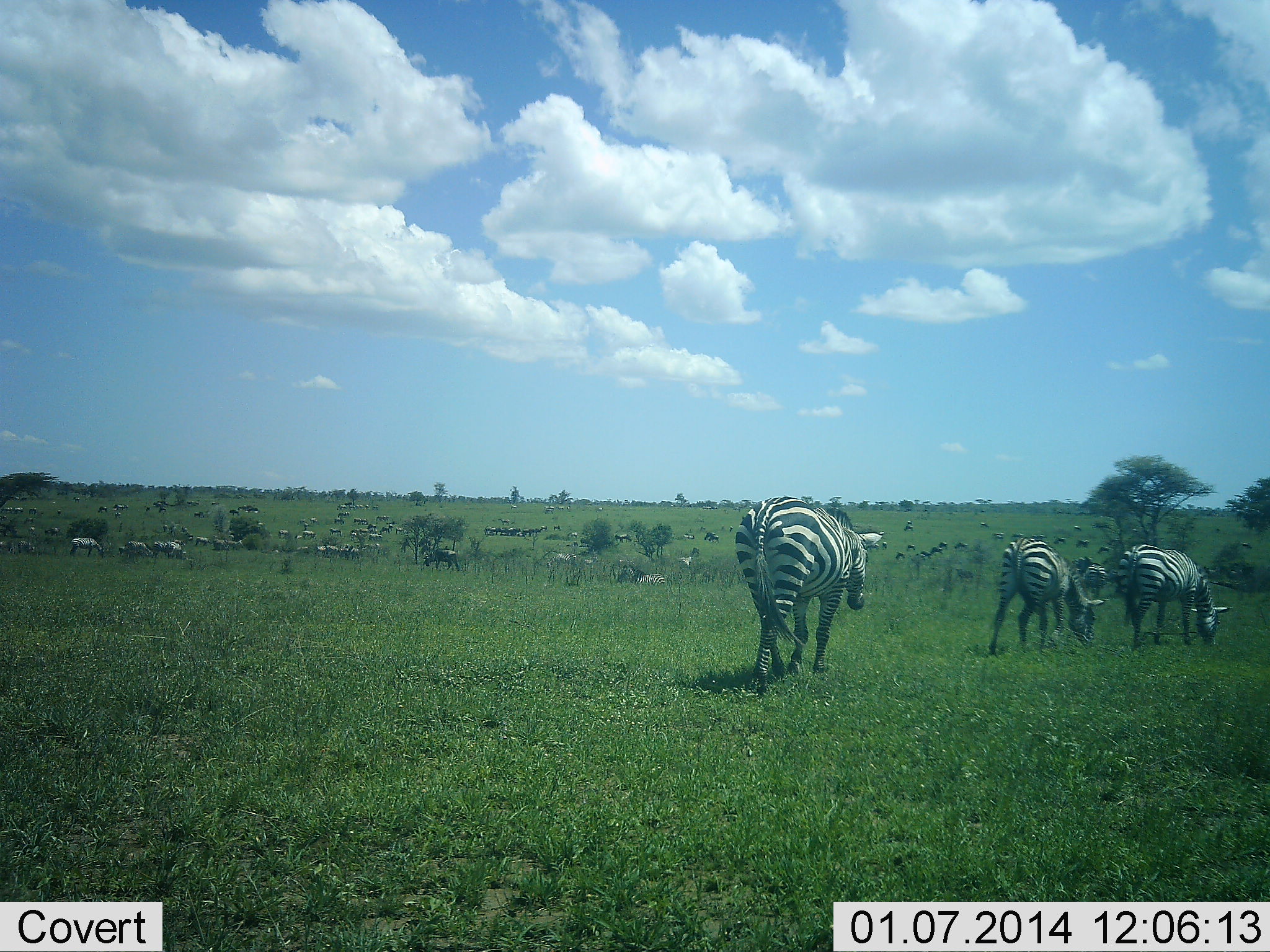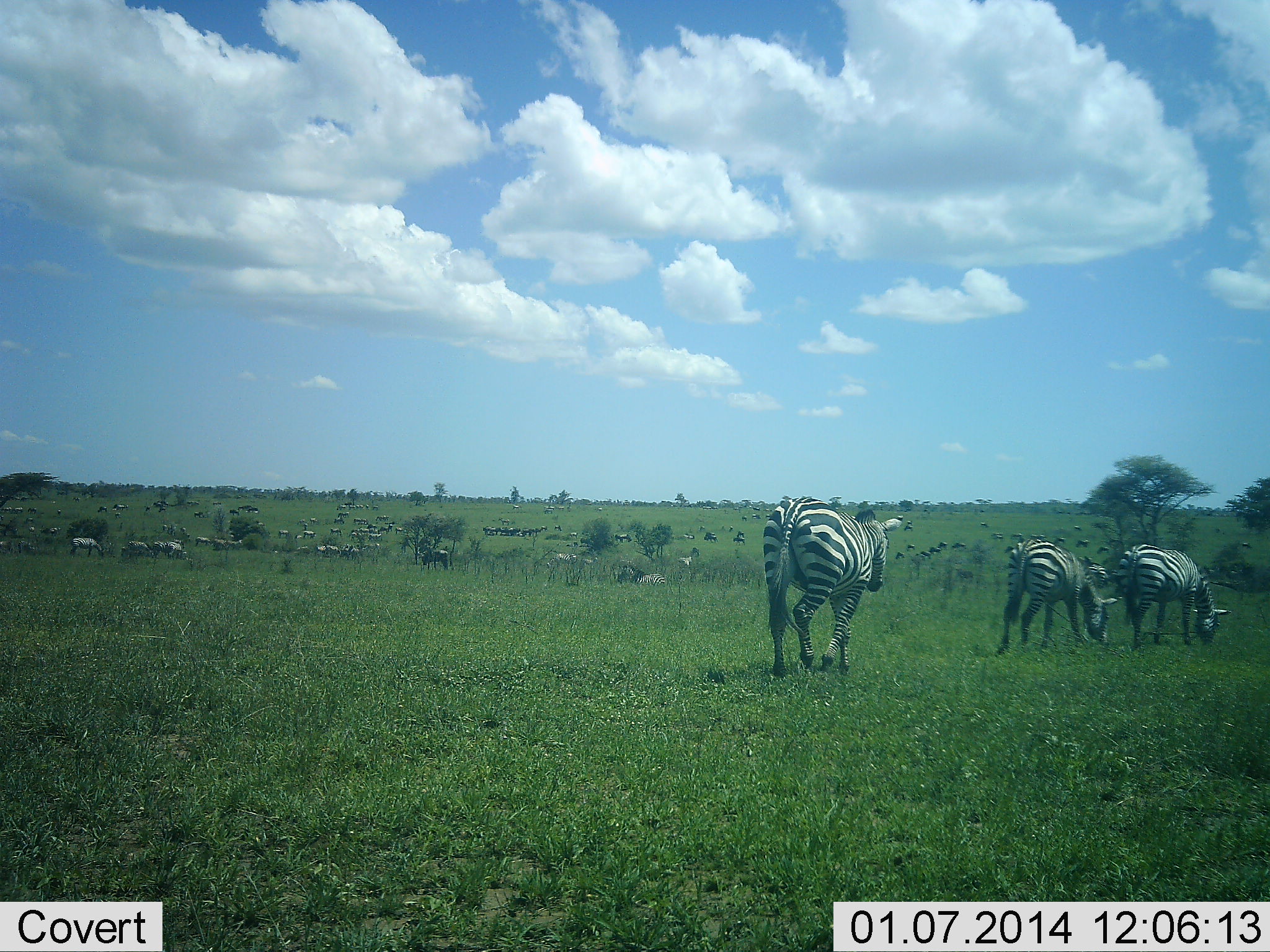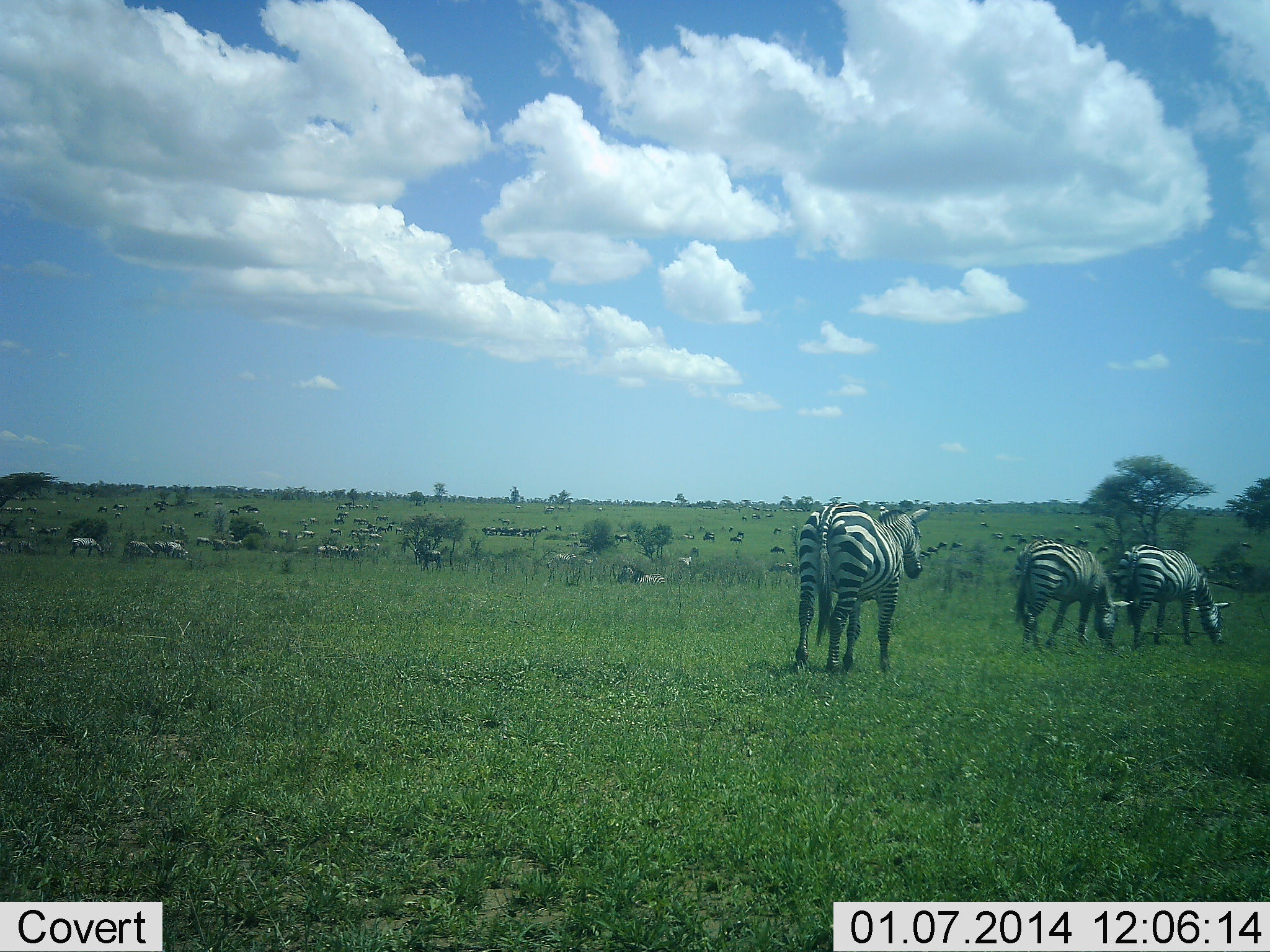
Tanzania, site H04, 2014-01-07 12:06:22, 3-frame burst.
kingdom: Animalia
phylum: Chordata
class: Mammalia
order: Perissodactyla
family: Equidae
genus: Equus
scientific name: Equus quagga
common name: plains zebra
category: zebra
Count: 6.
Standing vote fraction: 35%.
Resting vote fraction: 0%.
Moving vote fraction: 60%.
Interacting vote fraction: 0%.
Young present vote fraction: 0%.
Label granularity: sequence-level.